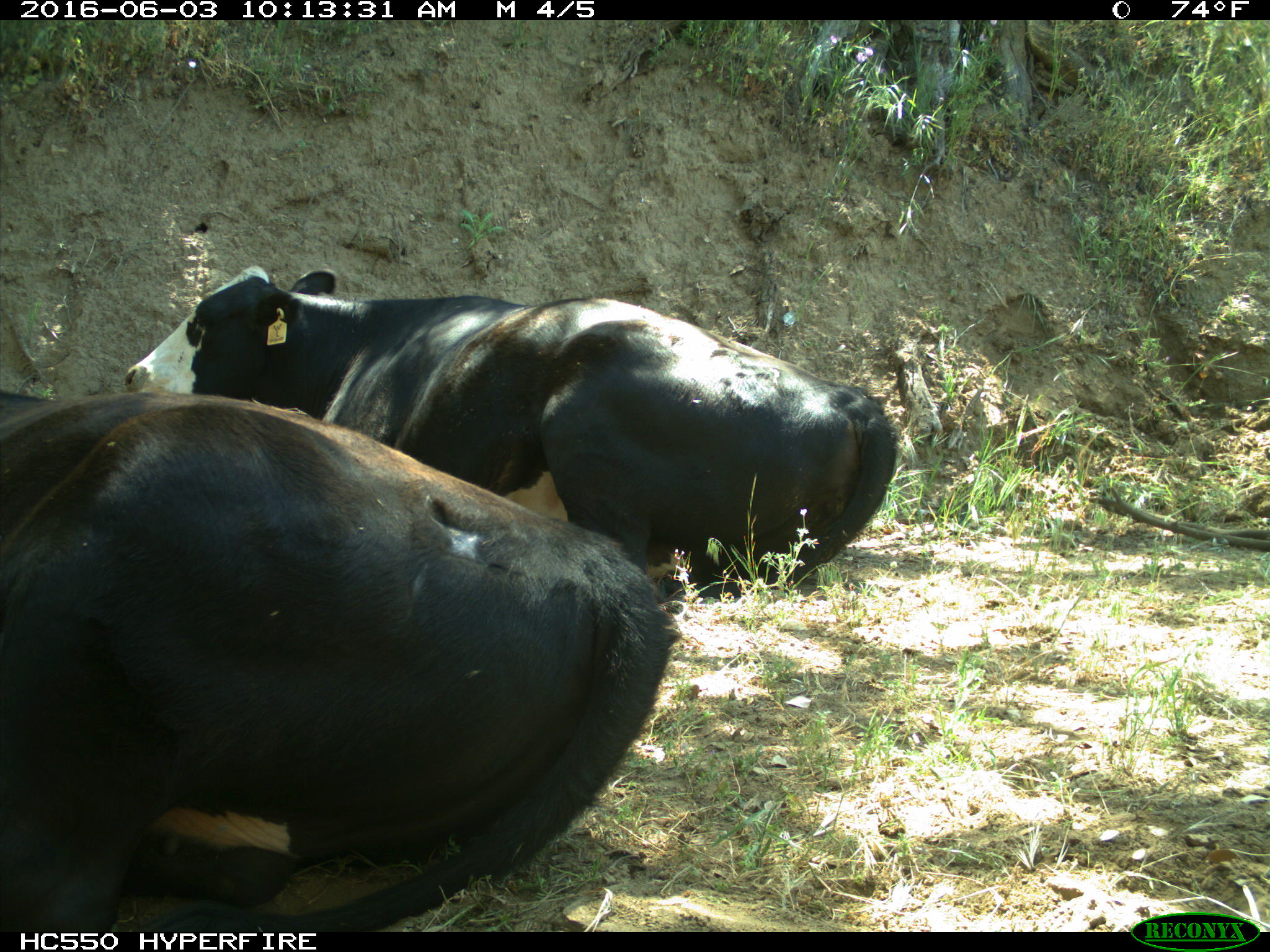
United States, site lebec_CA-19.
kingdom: Animalia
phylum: Chordata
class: Mammalia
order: Artiodactyla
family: Bovidae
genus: Bos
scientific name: Bos taurus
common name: domestic cow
Bos taurus (domestic cow).